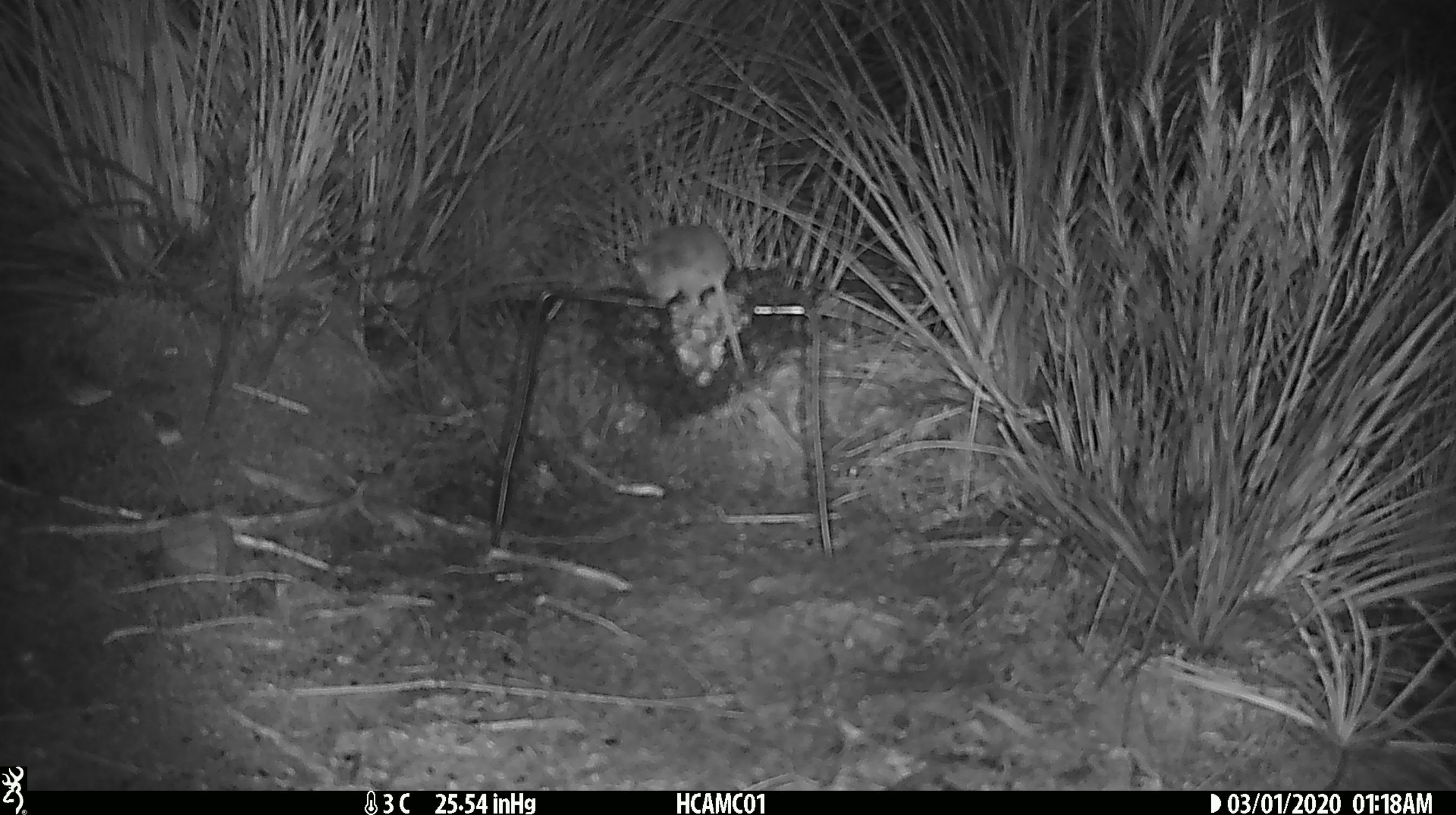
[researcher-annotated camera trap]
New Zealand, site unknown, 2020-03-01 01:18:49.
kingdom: Animalia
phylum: Chordata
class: Mammalia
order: Rodentia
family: Muridae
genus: Mus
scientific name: Mus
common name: mouse